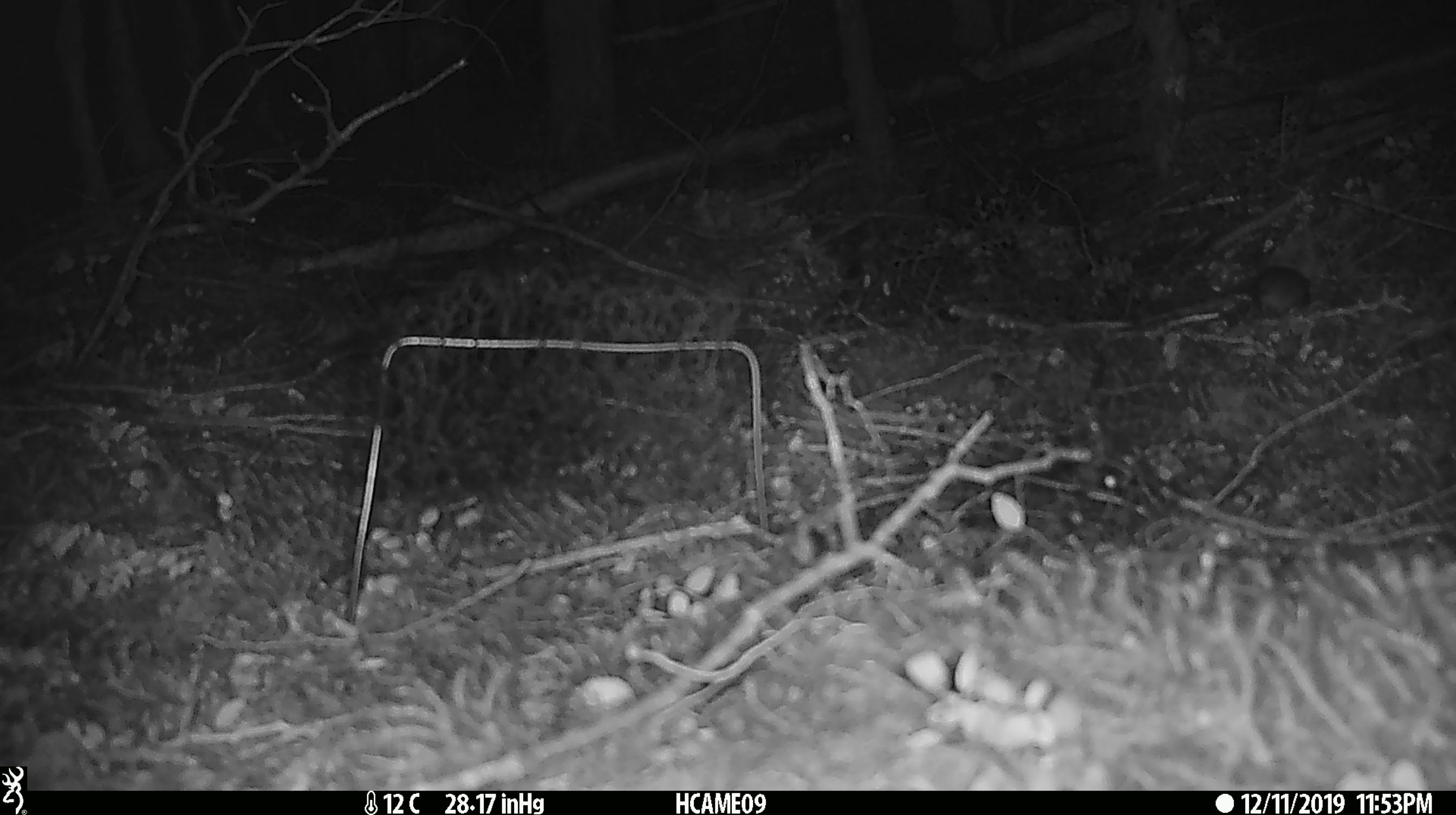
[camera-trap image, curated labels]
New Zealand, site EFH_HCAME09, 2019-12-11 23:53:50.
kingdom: Animalia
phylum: Chordata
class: Mammalia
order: Rodentia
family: Muridae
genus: Mus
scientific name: Mus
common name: mouse